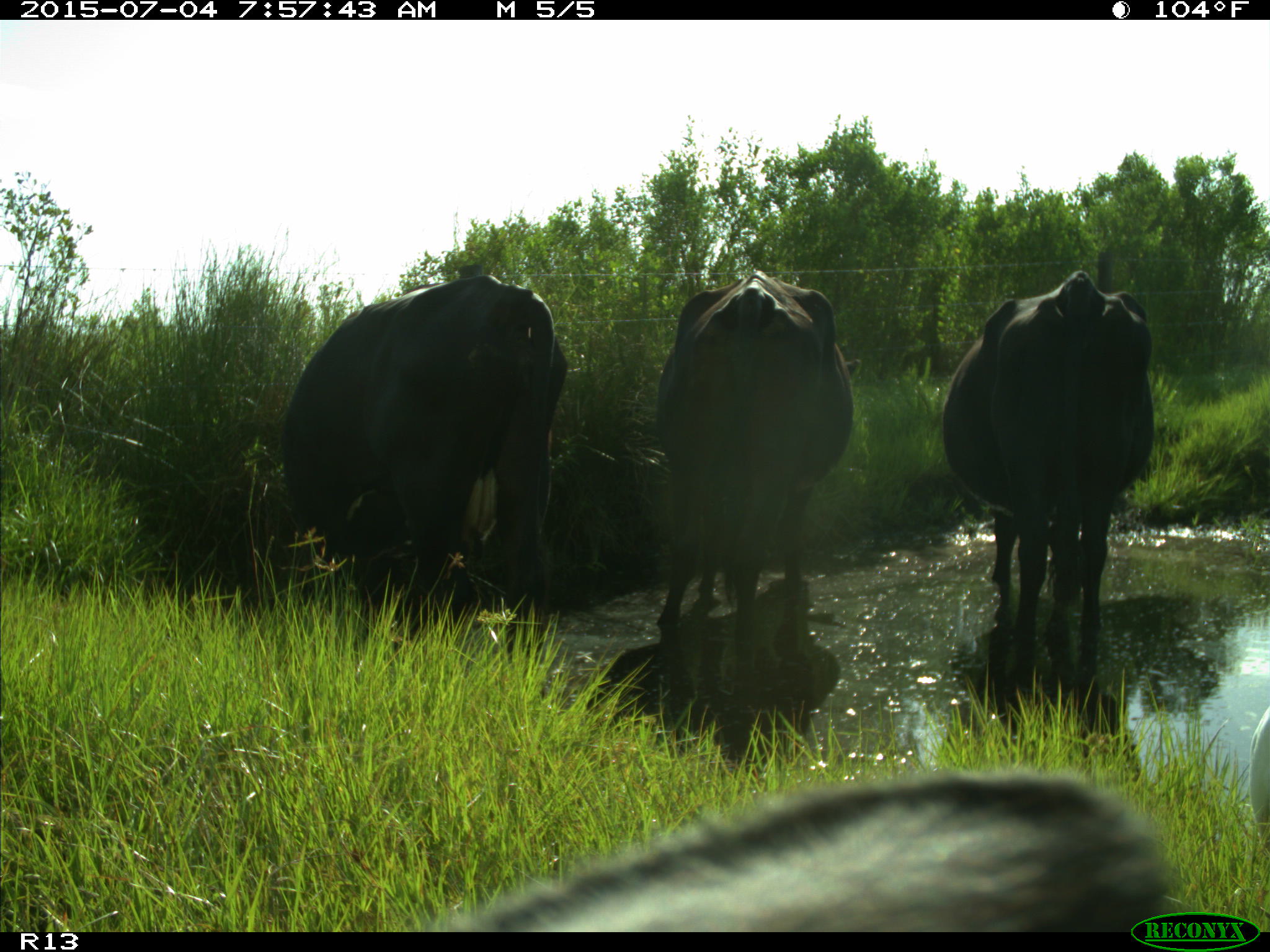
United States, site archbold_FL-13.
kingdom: Animalia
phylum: Chordata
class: Mammalia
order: Artiodactyla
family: Bovidae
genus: Bos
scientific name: Bos taurus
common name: domestic cow